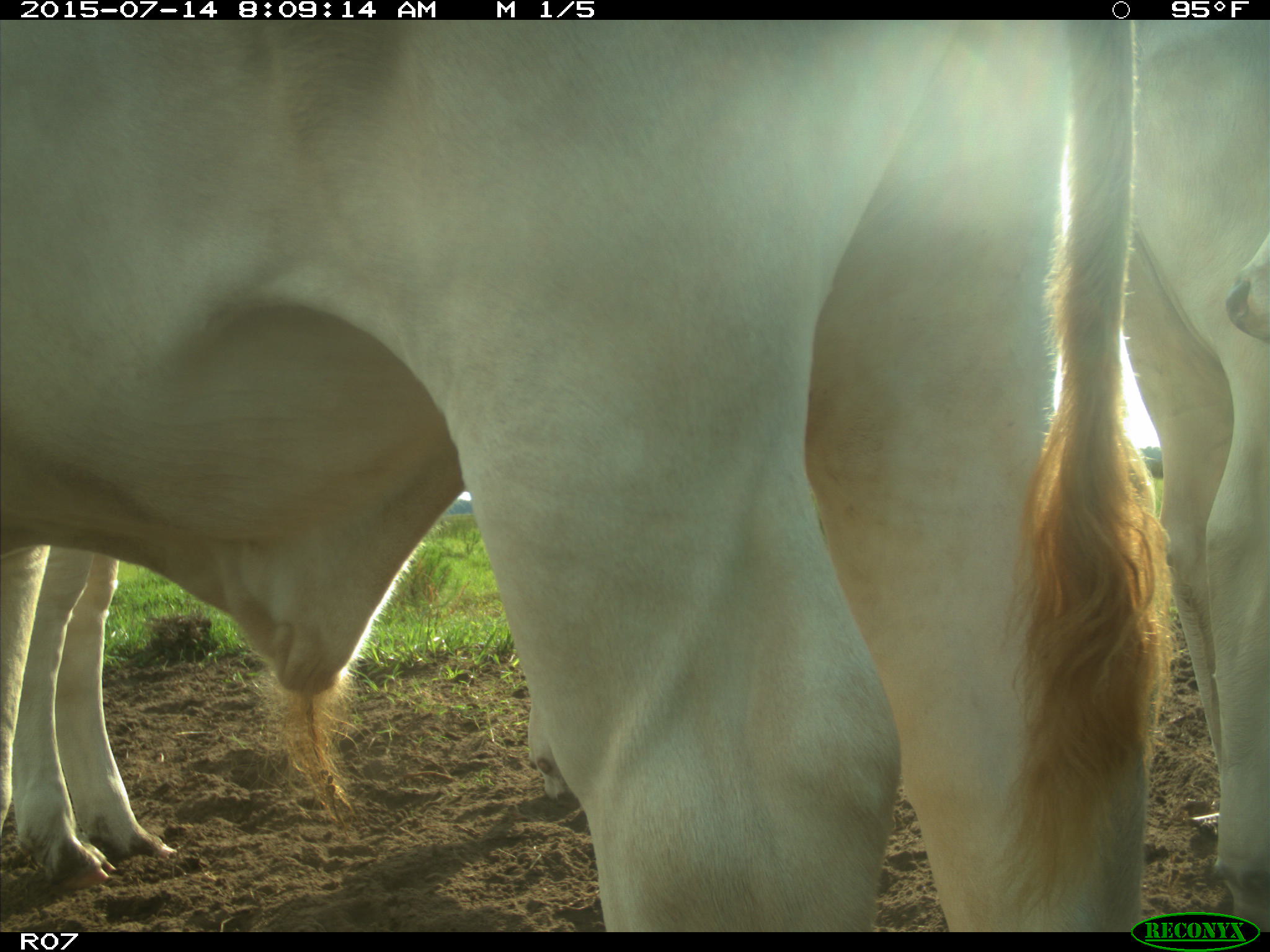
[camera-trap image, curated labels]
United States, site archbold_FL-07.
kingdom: Animalia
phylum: Chordata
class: Mammalia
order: Artiodactyla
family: Bovidae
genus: Bos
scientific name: Bos taurus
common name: domestic cow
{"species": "Bos taurus (domestic cow)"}